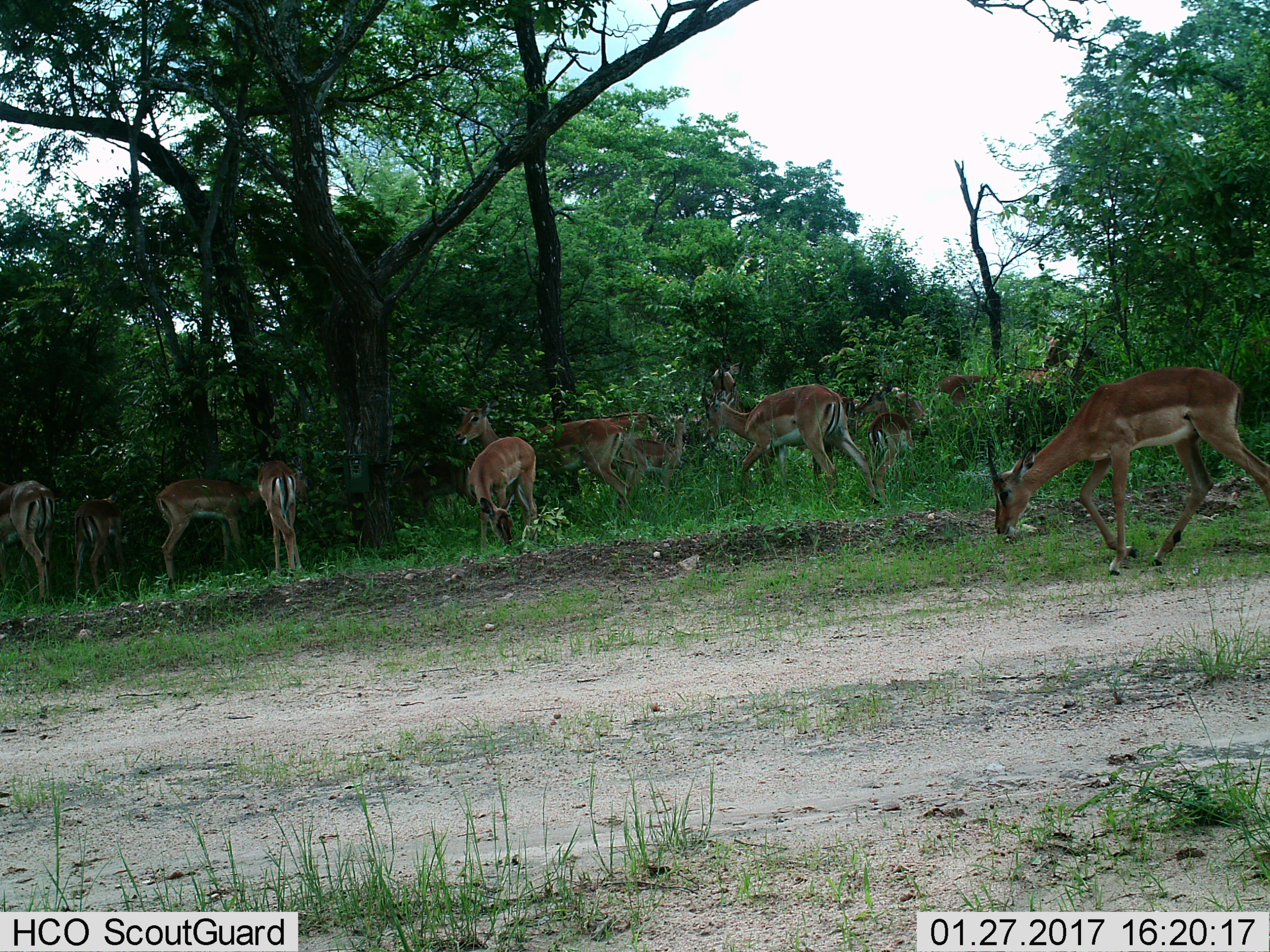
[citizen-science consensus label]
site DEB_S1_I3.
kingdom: Animalia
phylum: Chordata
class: Mammalia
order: Artiodactyla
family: Bovidae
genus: Aepyceros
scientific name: Aepyceros melampus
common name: impala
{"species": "impala (Aepyceros melampus)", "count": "11-50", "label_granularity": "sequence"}